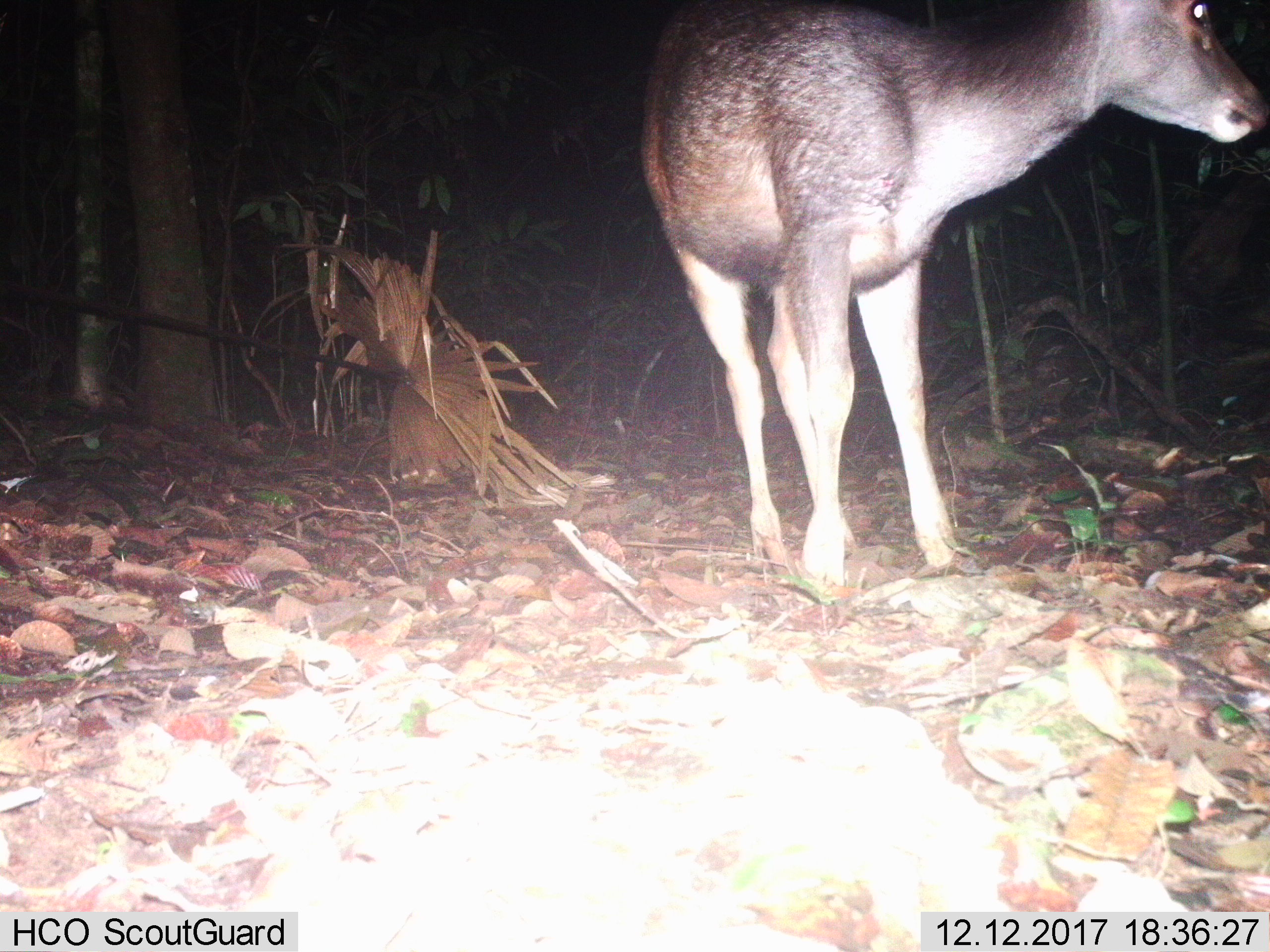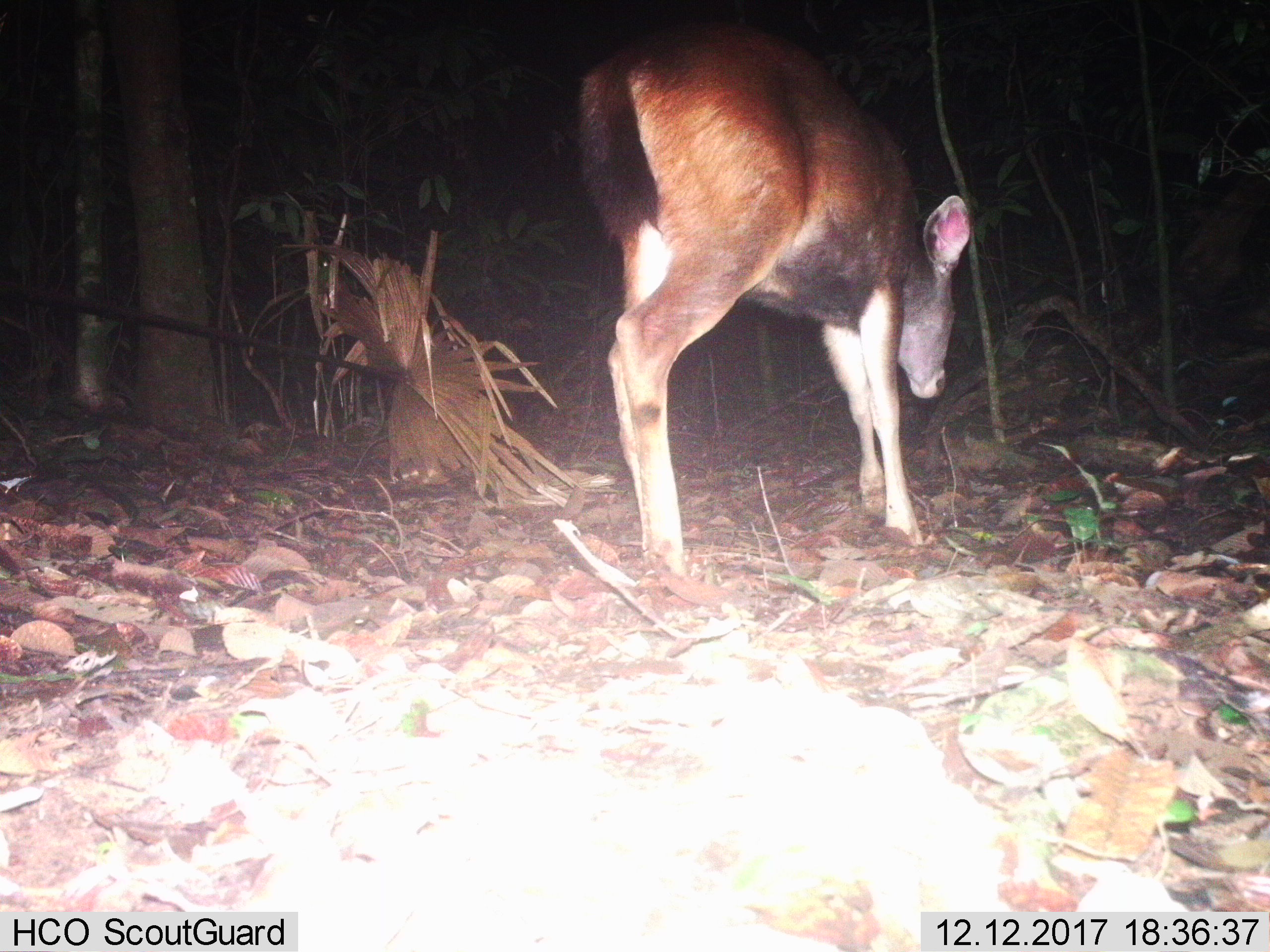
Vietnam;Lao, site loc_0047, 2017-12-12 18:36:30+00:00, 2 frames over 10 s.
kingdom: Animalia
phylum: Chordata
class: Mammalia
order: Artiodactyla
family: Cervidae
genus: Rusa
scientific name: Rusa unicolor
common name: sambar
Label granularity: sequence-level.